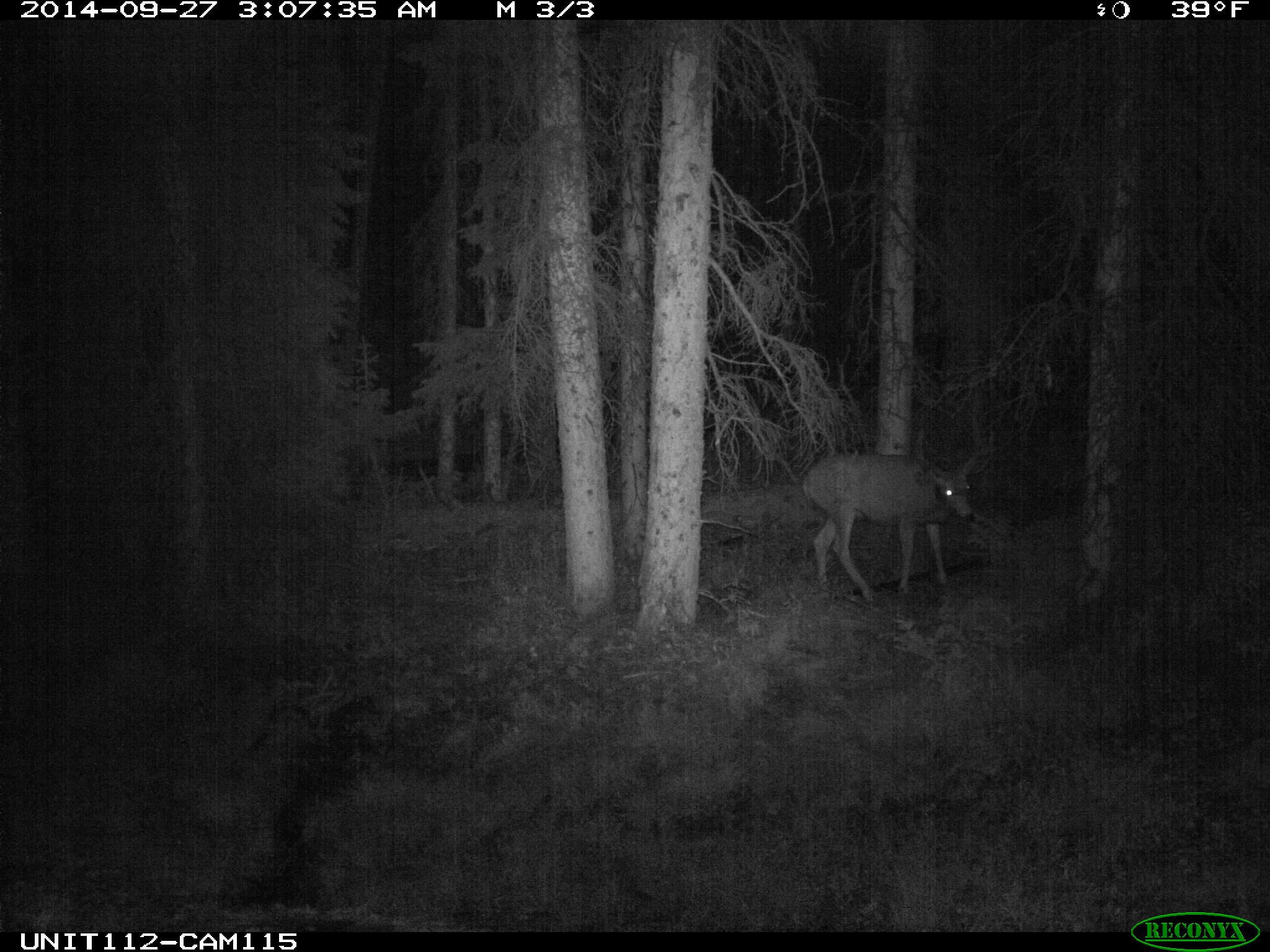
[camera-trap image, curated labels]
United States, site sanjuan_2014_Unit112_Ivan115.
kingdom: Animalia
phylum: Chordata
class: Mammalia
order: Artiodactyla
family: Cervidae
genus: Odocoileus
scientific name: Odocoileus hemionus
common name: mule deer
Odocoileus hemionus (mule deer).